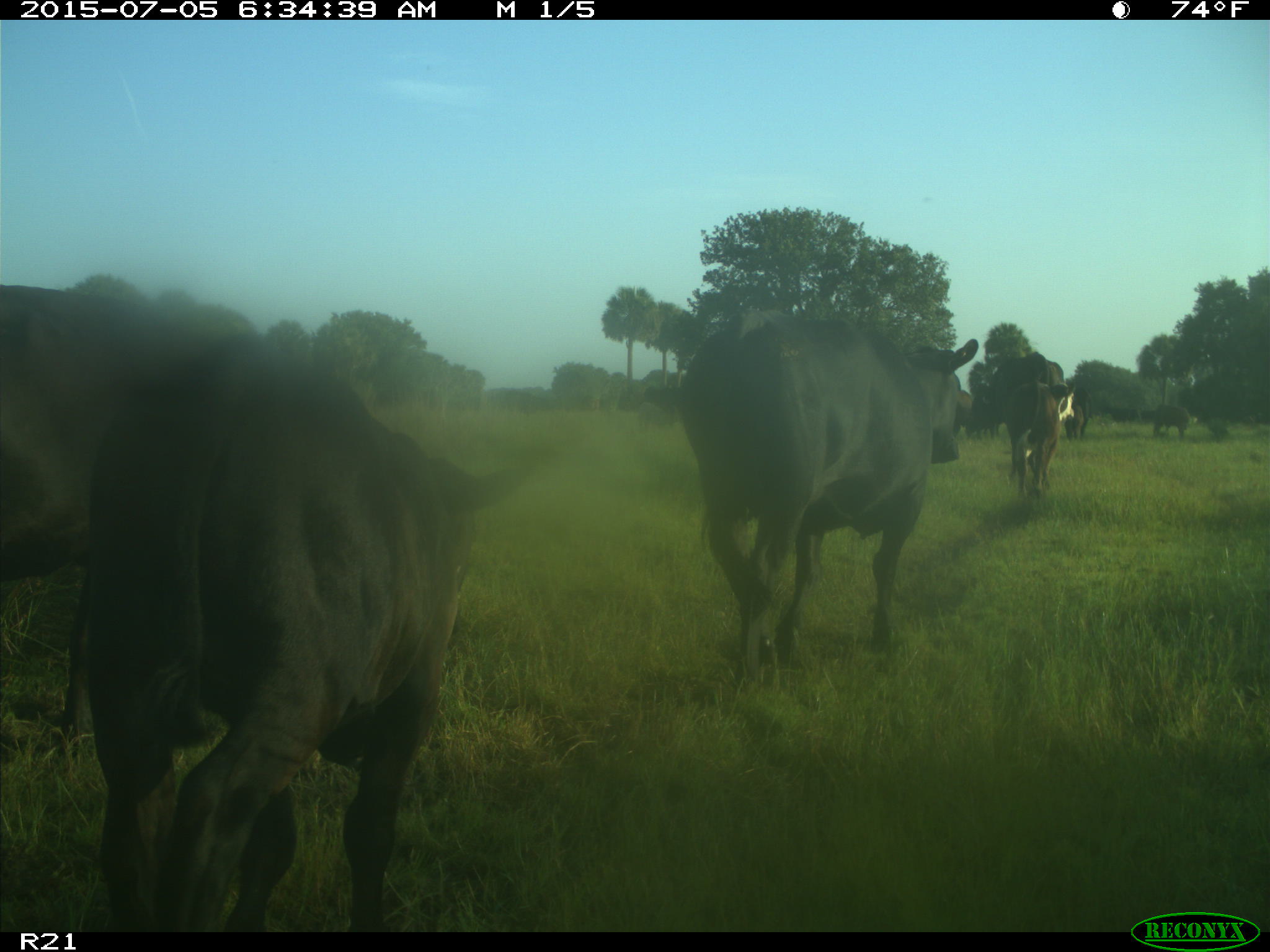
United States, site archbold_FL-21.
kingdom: Animalia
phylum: Chordata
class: Mammalia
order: Artiodactyla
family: Bovidae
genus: Bos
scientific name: Bos taurus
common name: domestic cow